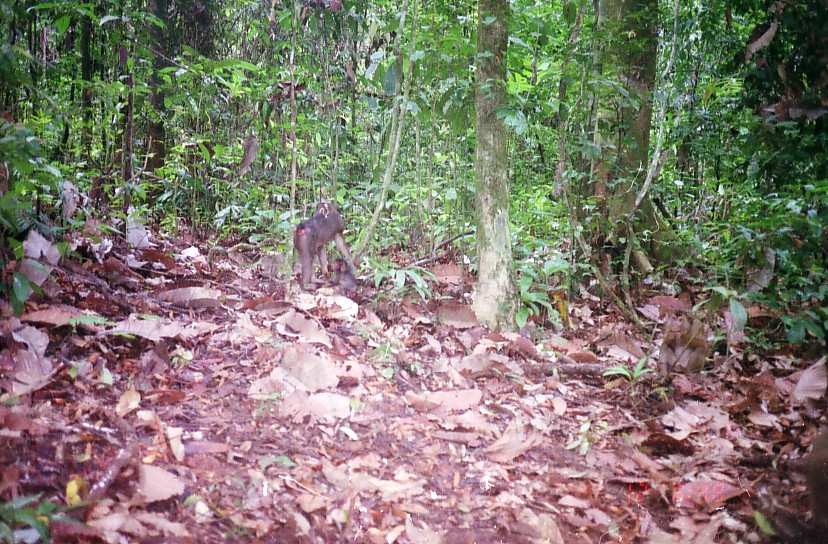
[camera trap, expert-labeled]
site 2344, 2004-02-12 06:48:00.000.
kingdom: Animalia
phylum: Chordata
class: Mammalia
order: Primates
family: Cercopithecidae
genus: Macaca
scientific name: Macaca nemestrina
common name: southern pig-tailed macaque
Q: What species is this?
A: Macaca nemestrina (southern pig-tailed macaque).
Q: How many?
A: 2.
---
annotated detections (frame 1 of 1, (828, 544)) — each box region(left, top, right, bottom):
macaca nemestrina: region(294, 201, 353, 291); region(328, 259, 358, 299)